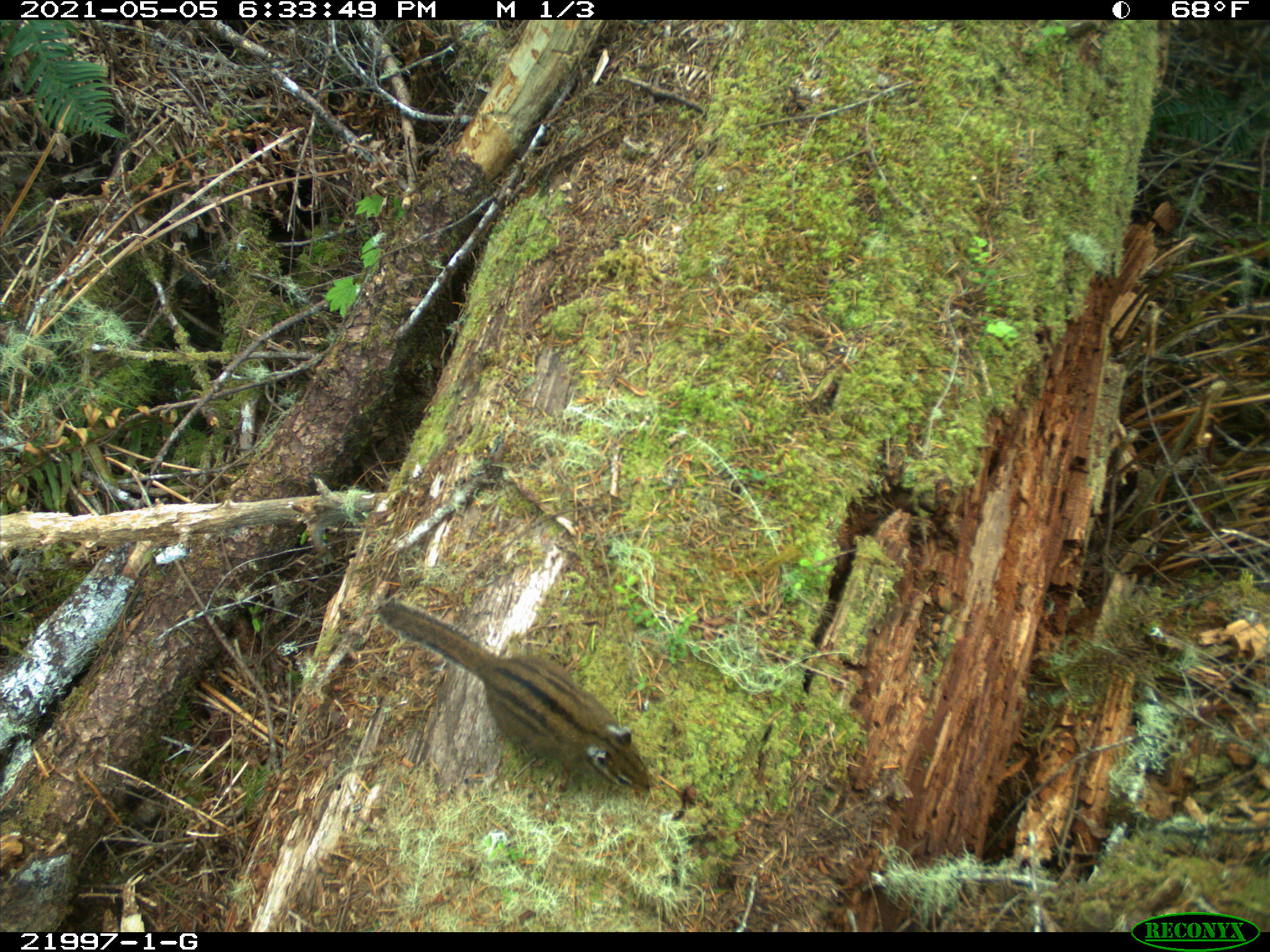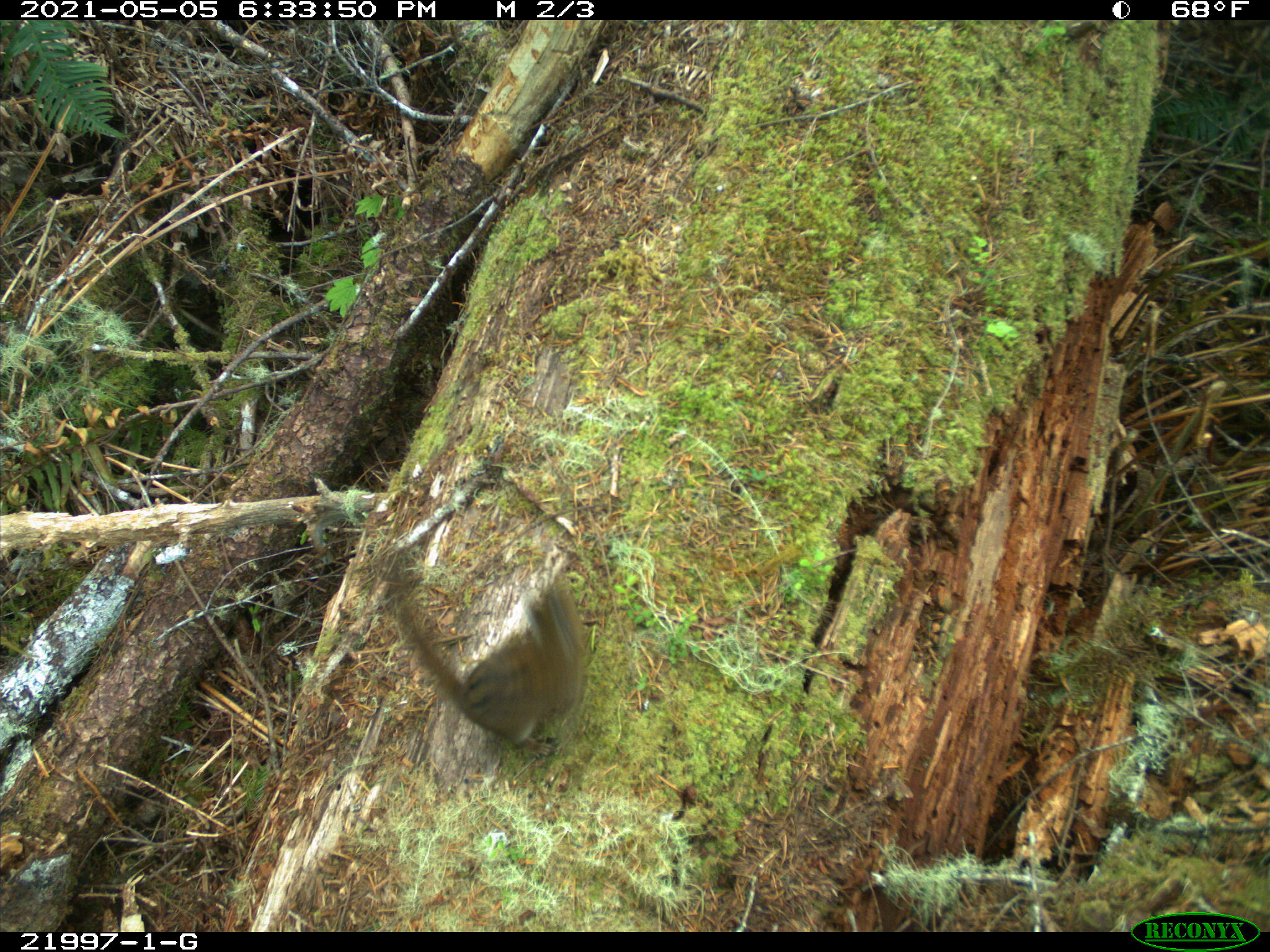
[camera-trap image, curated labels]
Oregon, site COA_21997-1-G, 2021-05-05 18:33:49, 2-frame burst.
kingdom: Animalia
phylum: Chordata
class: Mammalia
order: Rodentia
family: Sciuridae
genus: Neotamias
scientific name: Neotamias townsendii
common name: townsend's chipmunk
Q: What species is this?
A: Townsend's chipmunk (Neotamias townsendii).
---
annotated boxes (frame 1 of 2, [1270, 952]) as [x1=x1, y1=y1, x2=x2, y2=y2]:
townsend's chipmunk: [x1=342, y1=583, x2=675, y2=823]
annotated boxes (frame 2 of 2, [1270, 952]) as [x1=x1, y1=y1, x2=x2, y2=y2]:
townsend's chipmunk: [x1=365, y1=534, x2=607, y2=805]